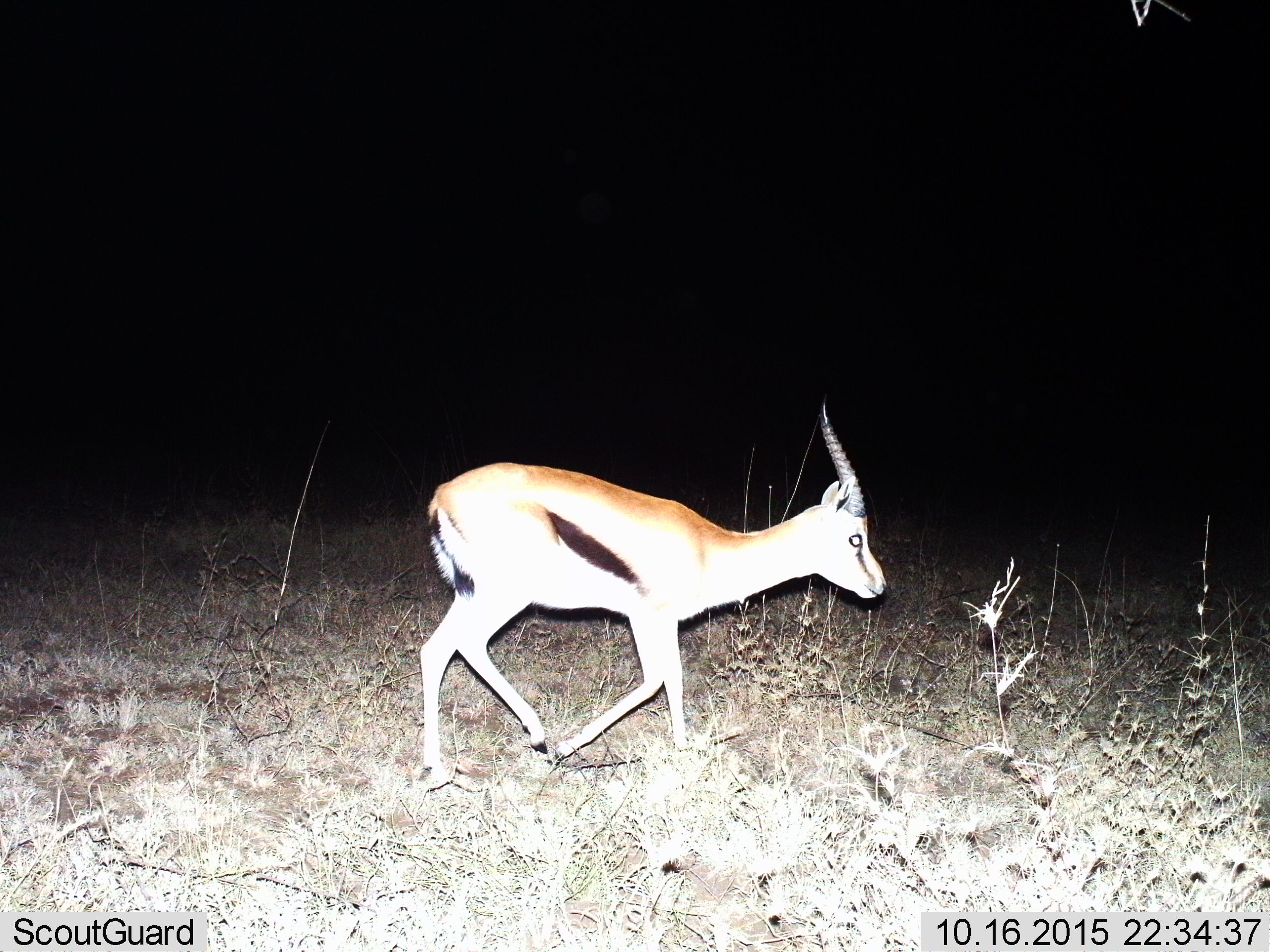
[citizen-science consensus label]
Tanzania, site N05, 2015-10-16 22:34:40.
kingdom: Animalia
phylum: Chordata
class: Mammalia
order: Artiodactyla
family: Bovidae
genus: Eudorcas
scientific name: Eudorcas thomsonii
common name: thomson's gazelle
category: gazellethomsons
Gazellethomsons (thomson's gazelle) (Eudorcas thomsonii), count 1. Behavior (volunteer vote fractions): standing 0%, resting 0%, moving 100%, interacting 0%. Young present (vote fraction): 0%. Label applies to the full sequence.